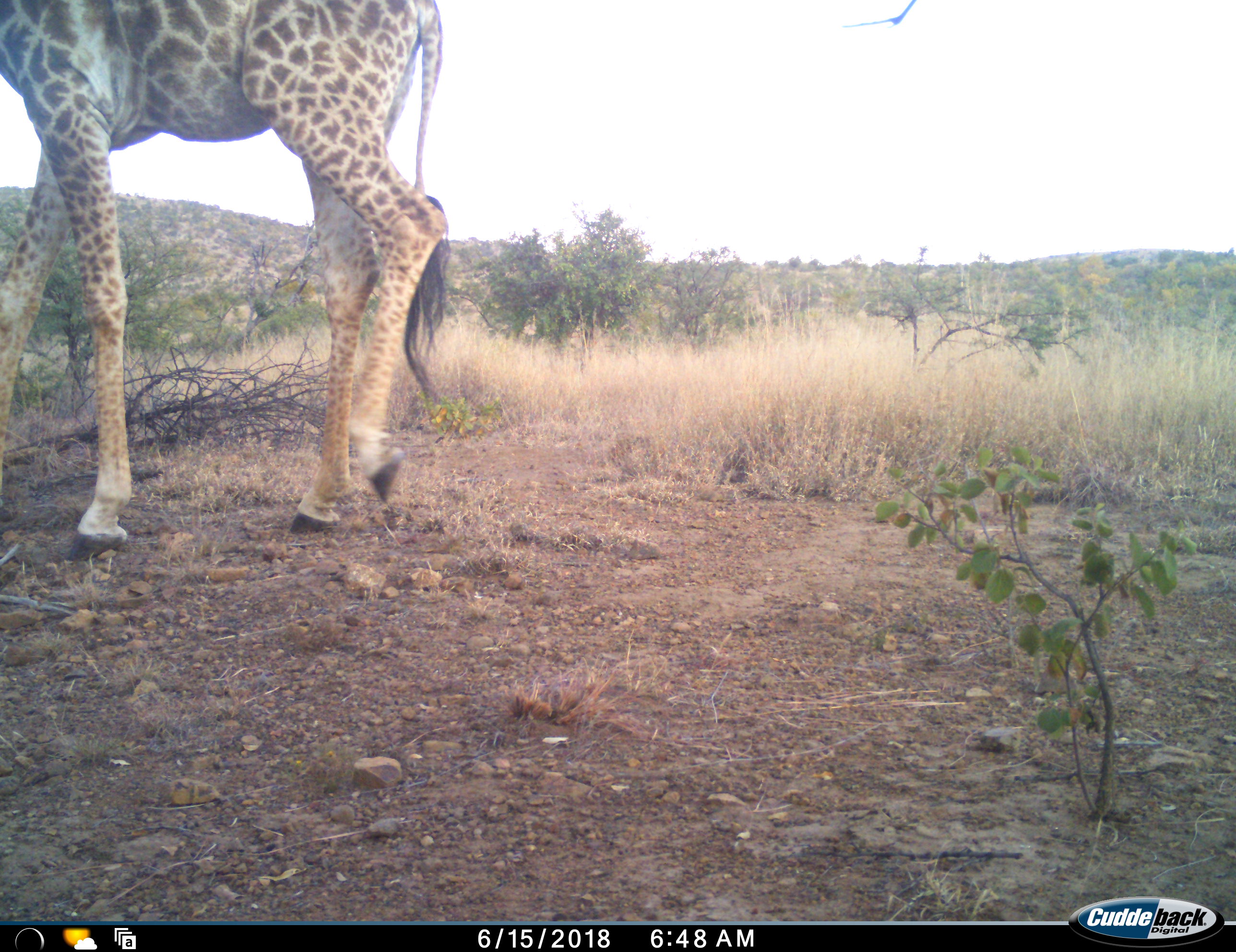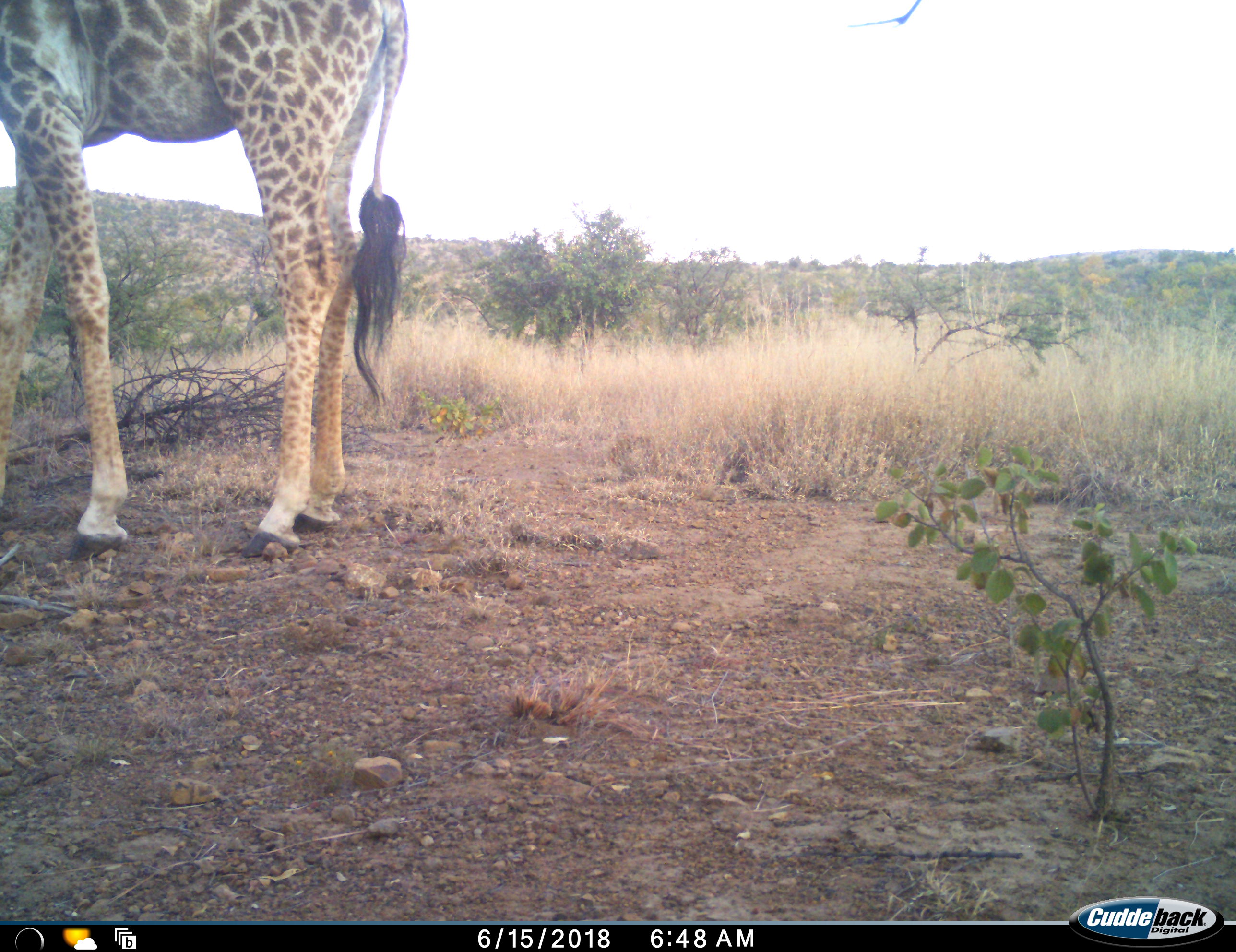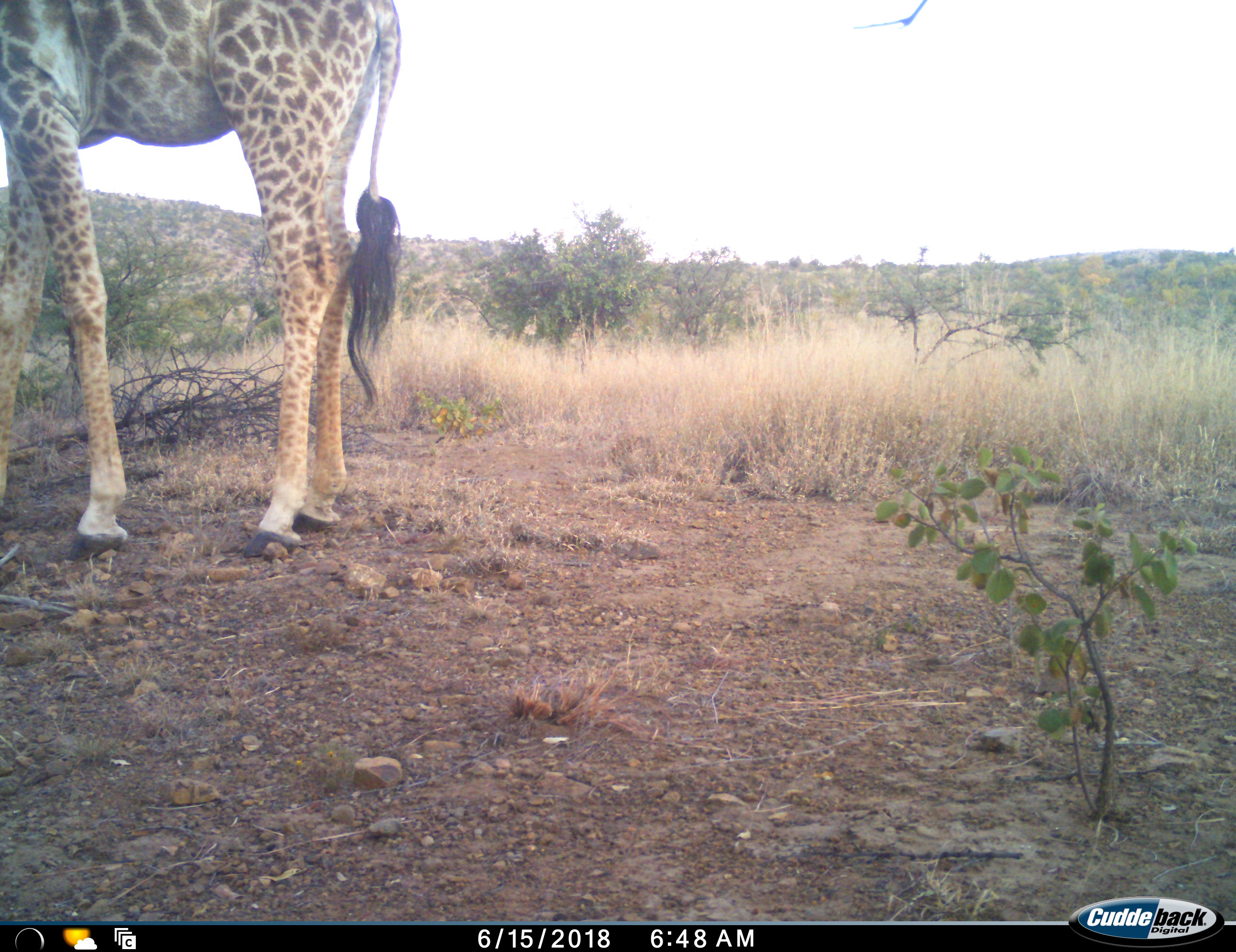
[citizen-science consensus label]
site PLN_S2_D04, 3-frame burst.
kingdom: Animalia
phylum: Chordata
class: Mammalia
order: Artiodactyla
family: Giraffidae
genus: Giraffa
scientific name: Giraffa camelopardalis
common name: giraffe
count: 1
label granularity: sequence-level